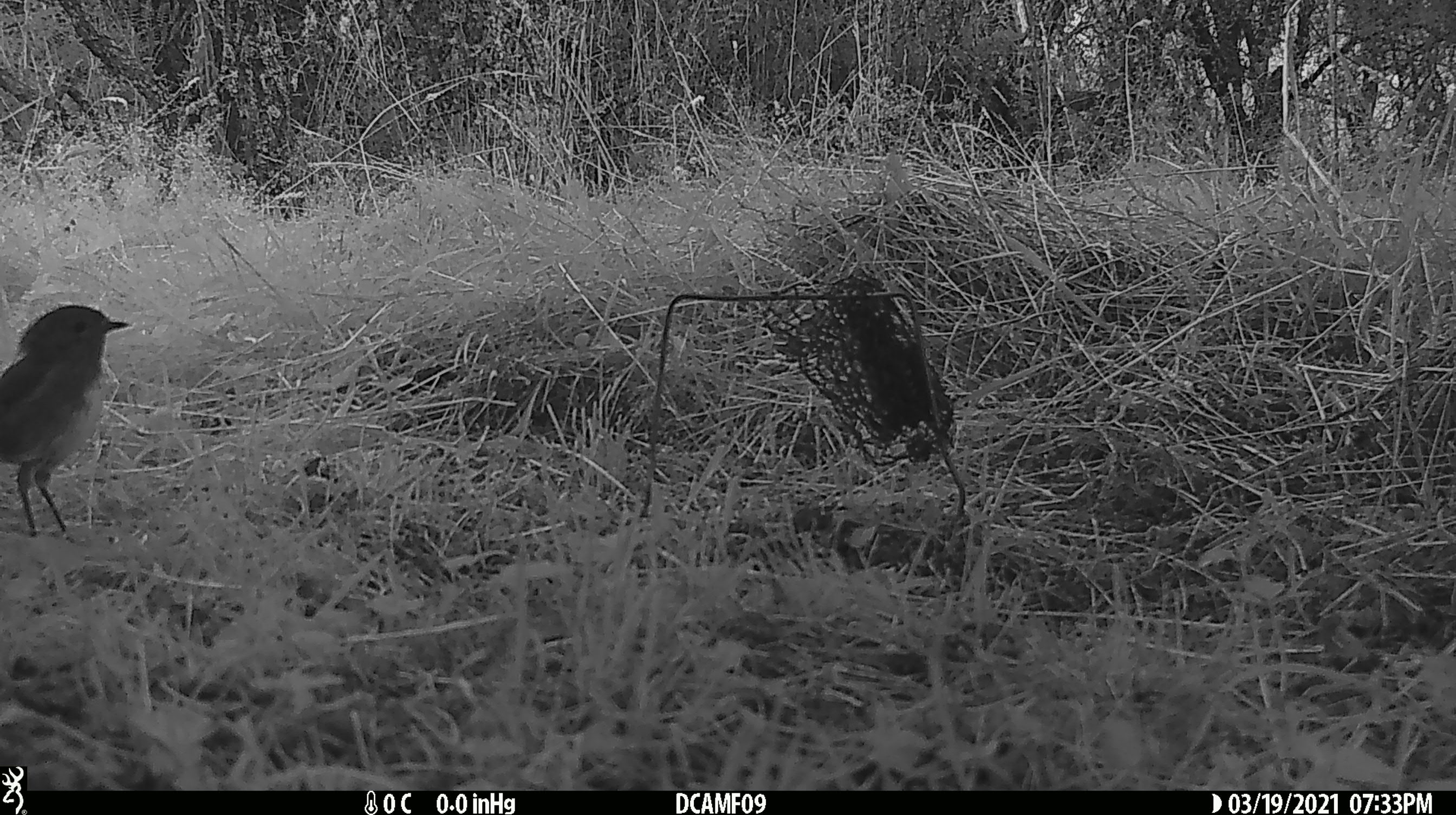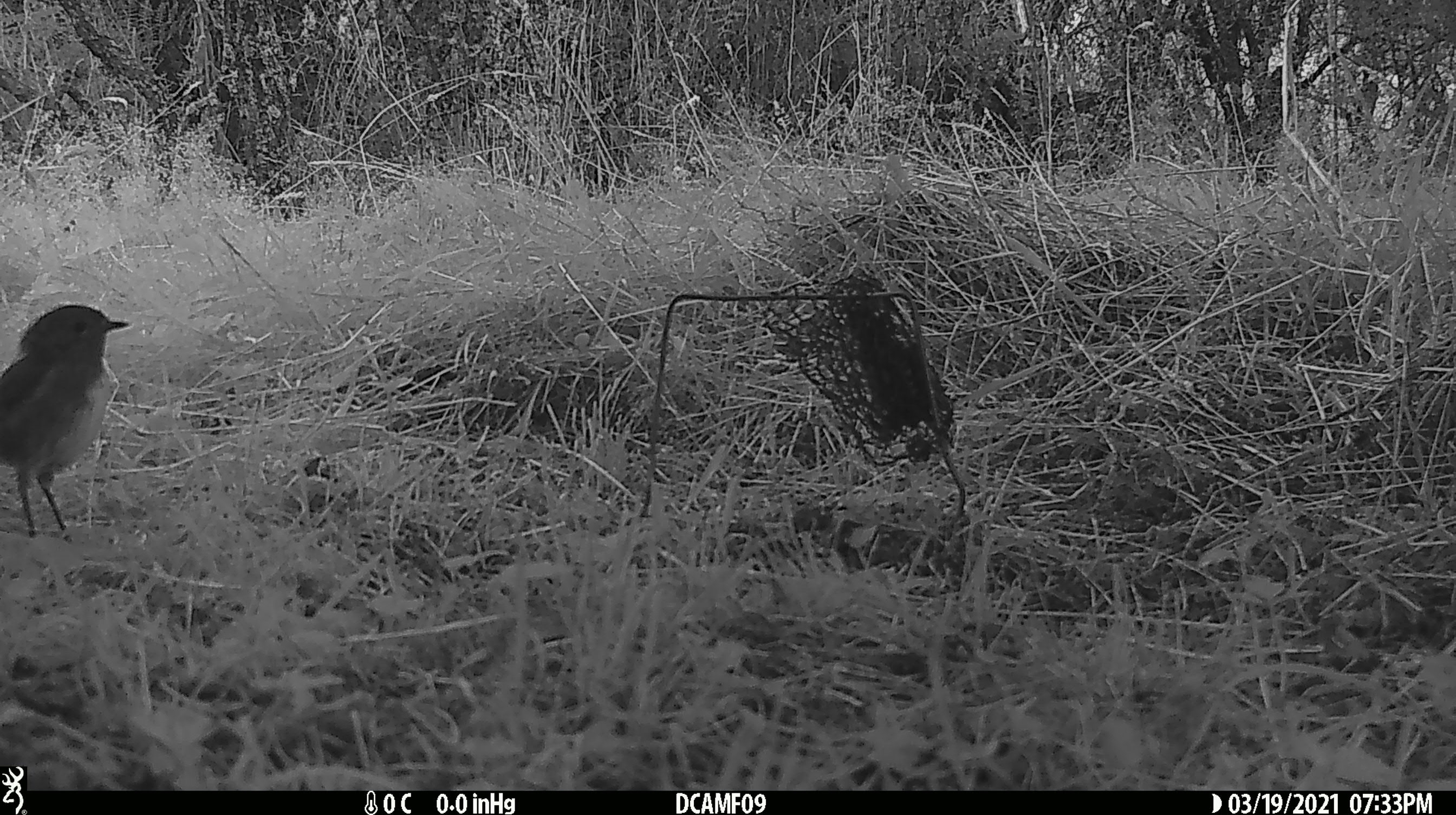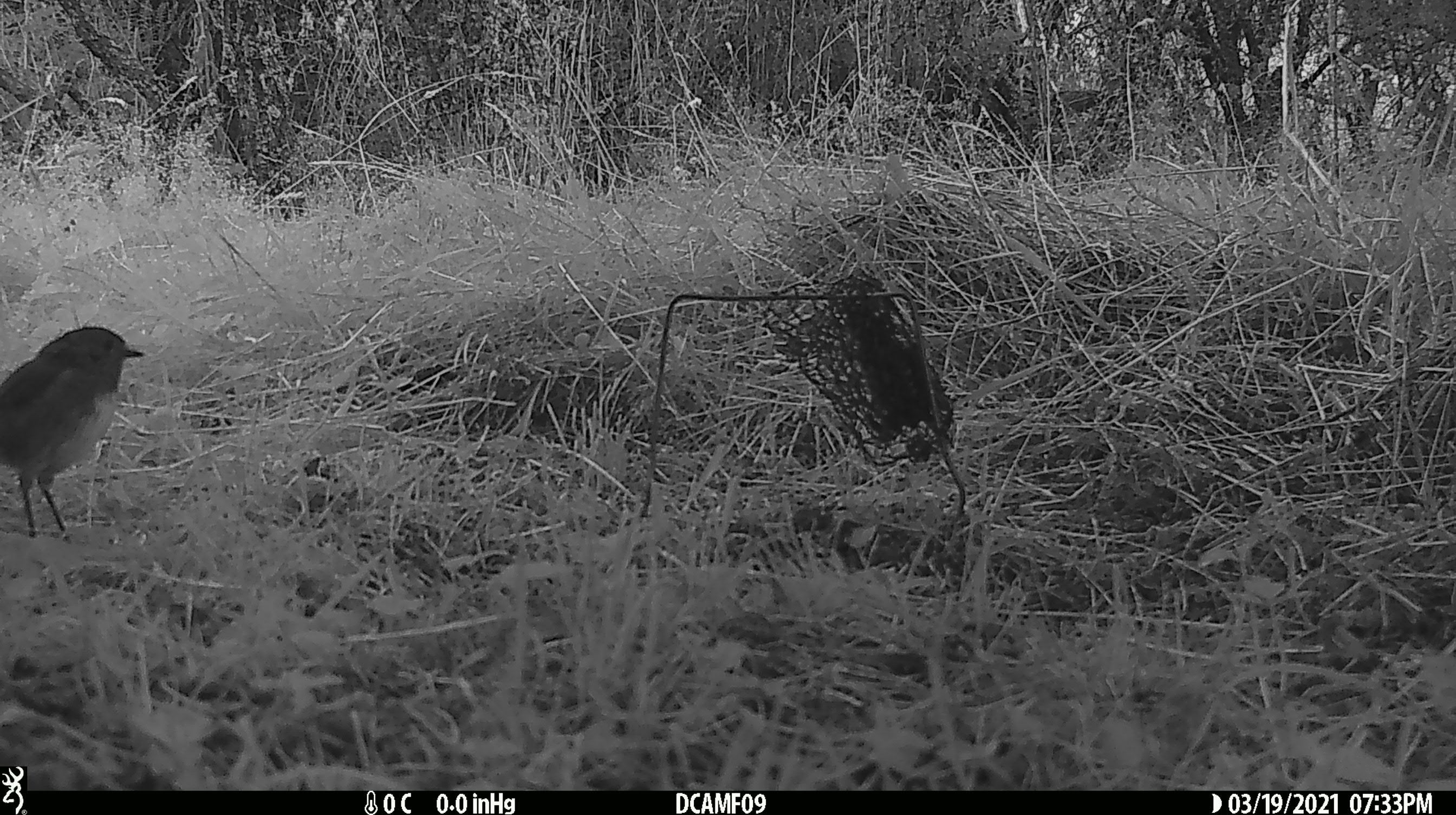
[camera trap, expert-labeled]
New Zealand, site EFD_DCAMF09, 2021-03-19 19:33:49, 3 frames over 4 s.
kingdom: Animalia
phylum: Chordata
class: Aves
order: Passeriformes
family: Petroicidae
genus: Petroica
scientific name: Petroica australis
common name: new zealand robin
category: robin